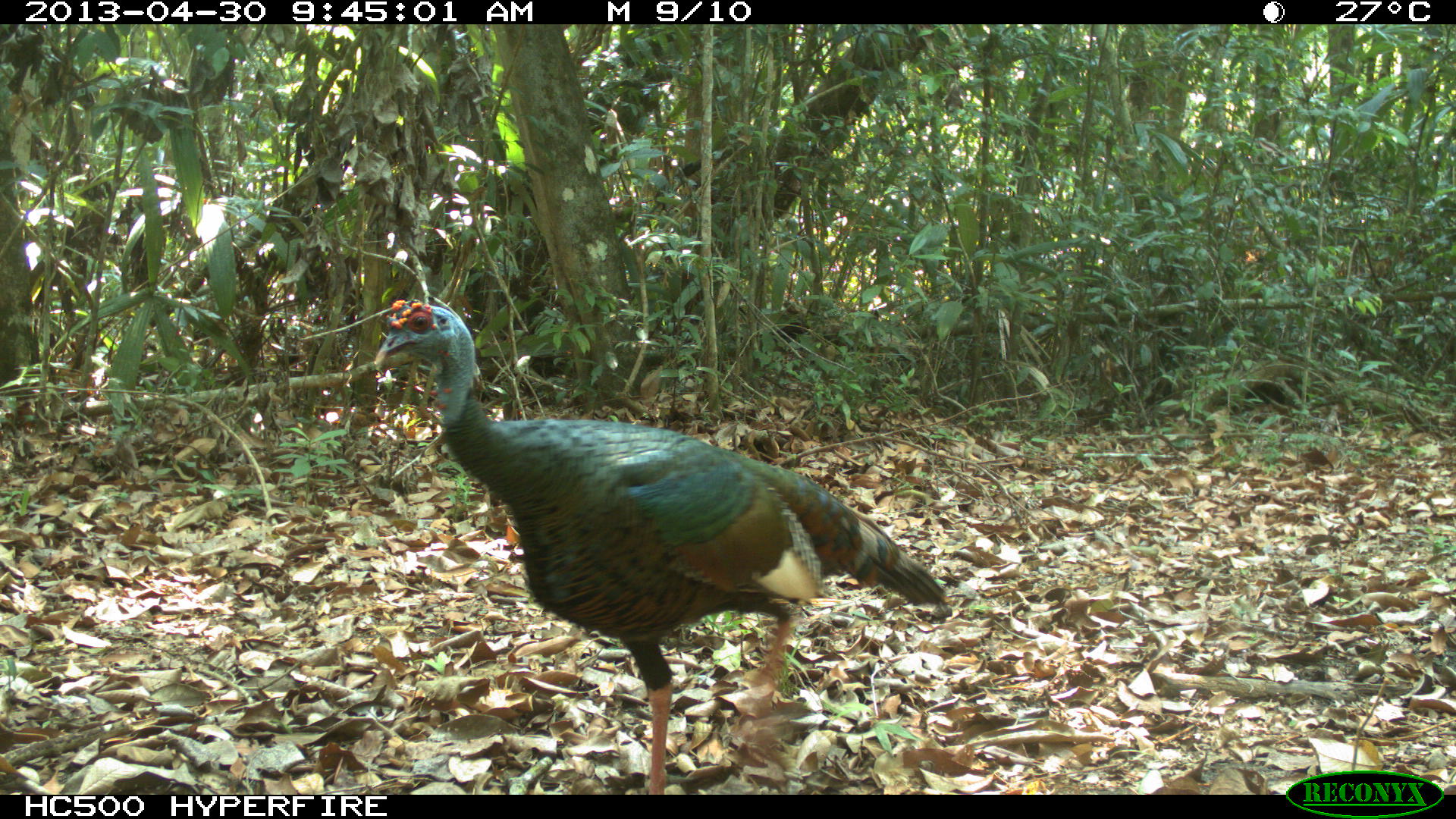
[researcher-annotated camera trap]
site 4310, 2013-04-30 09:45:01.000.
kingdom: Animalia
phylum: Chordata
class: Aves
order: Galliformes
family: Phasianidae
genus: Meleagris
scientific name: Meleagris ocellata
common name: ocellated turkey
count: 2